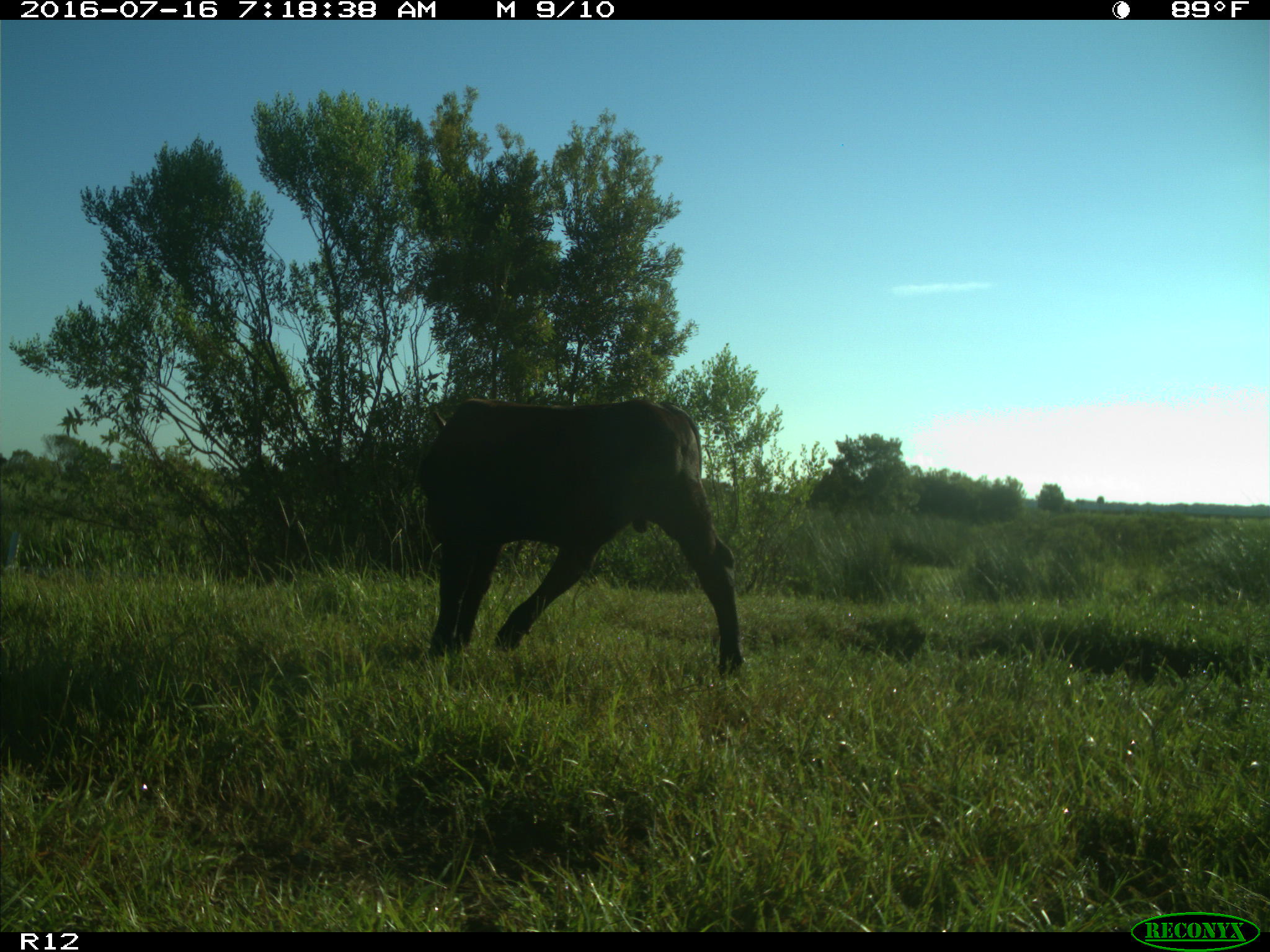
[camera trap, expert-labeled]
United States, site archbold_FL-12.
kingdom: Animalia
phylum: Chordata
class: Mammalia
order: Artiodactyla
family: Bovidae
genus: Bos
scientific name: Bos taurus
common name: domestic cow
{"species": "Bos taurus (domestic cow)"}